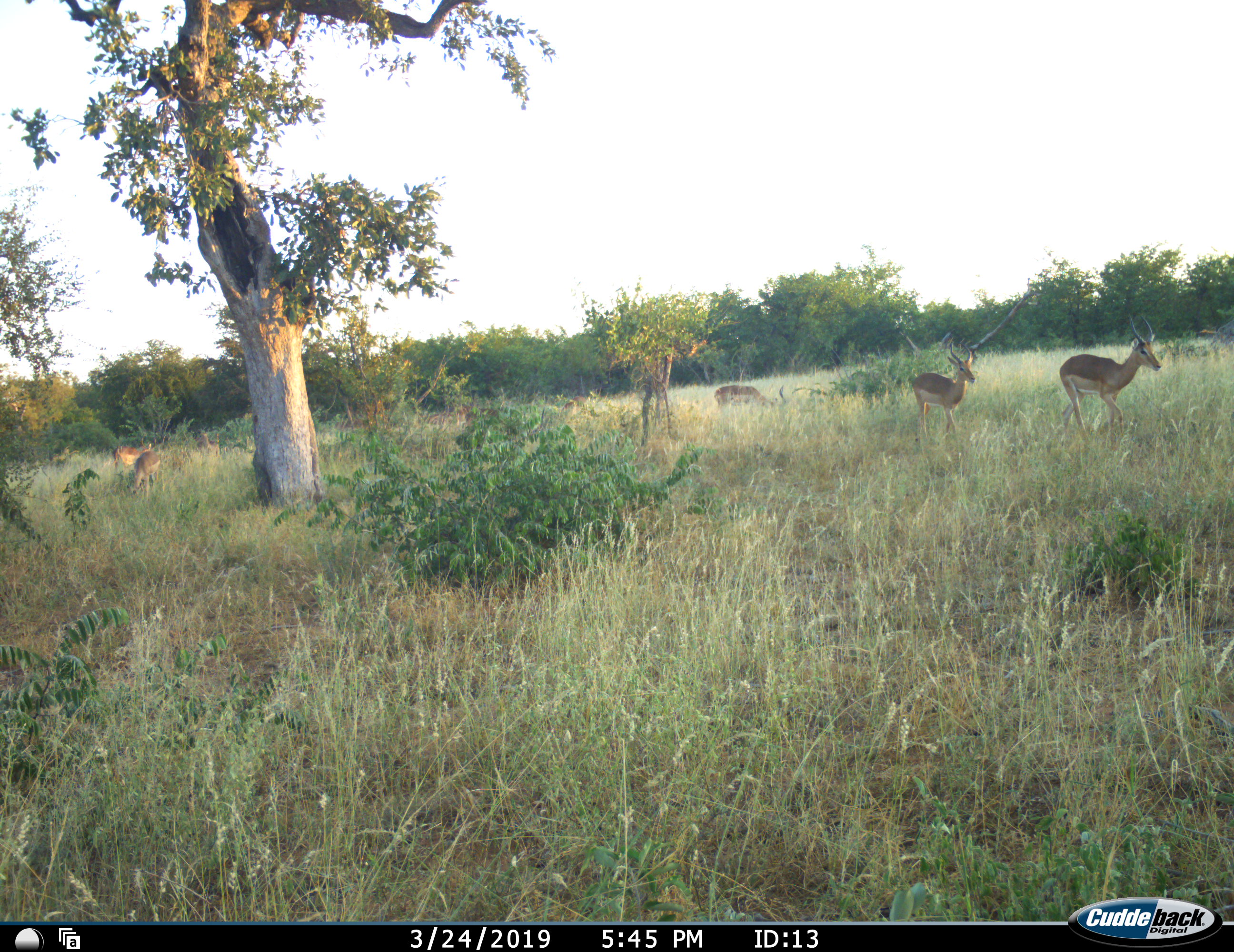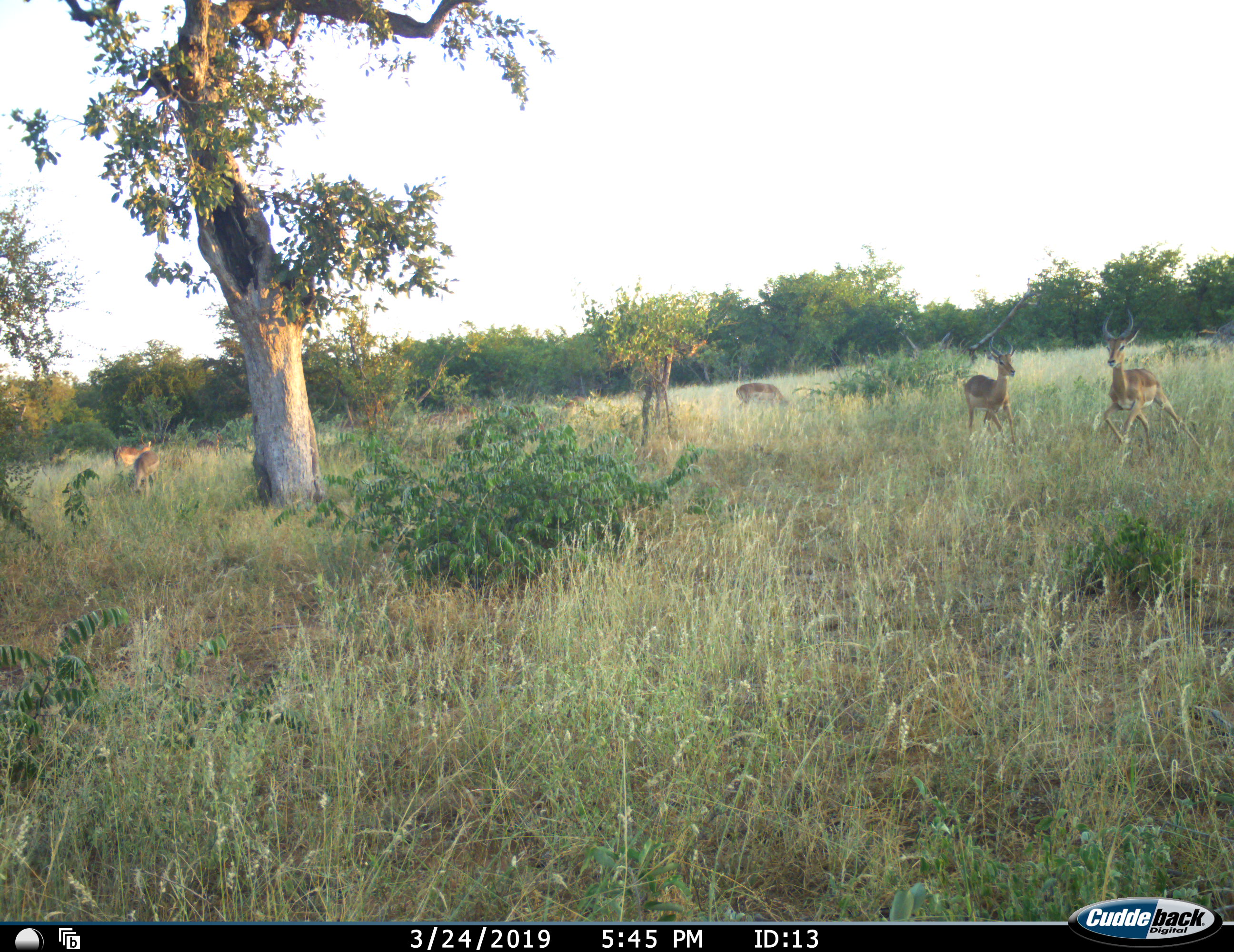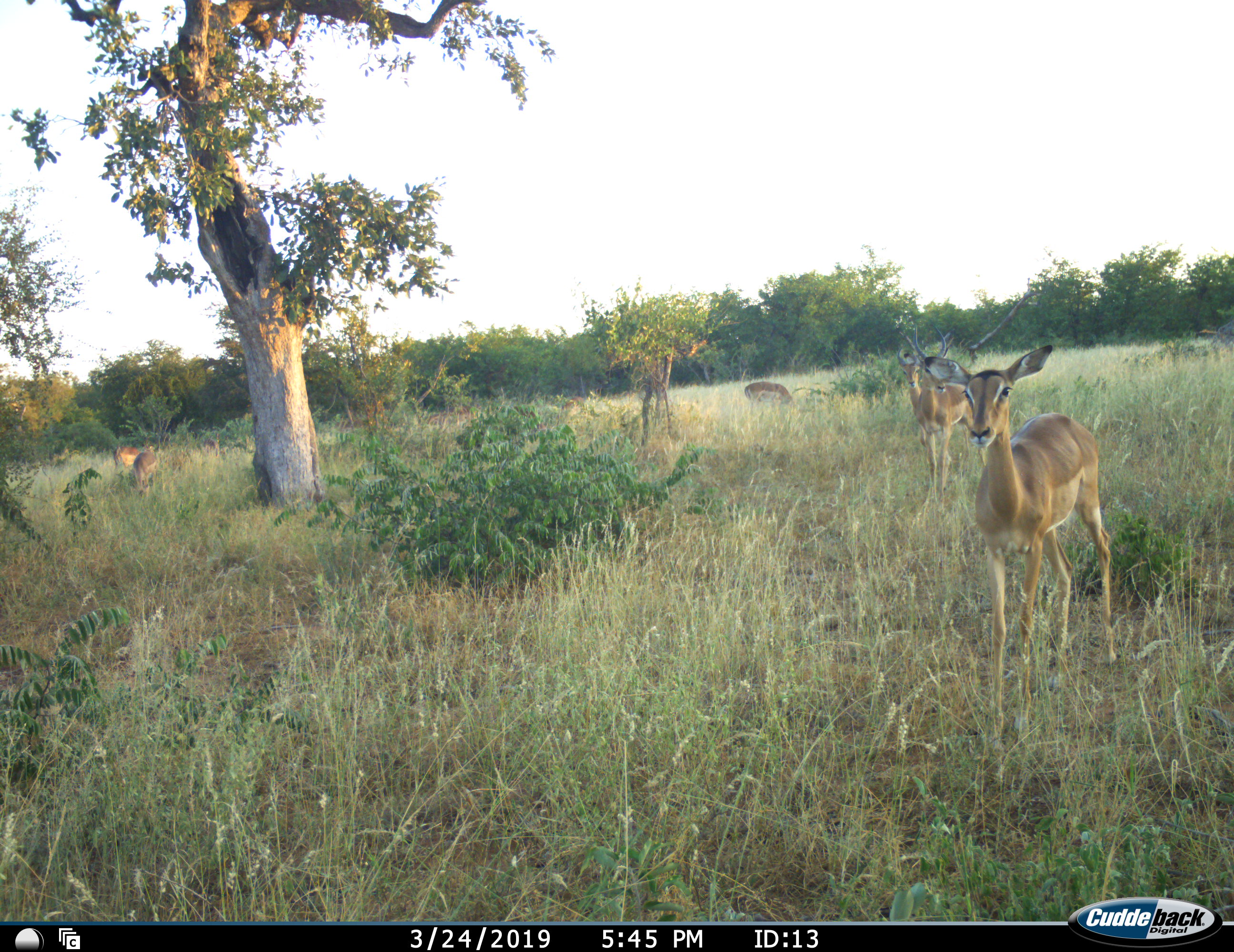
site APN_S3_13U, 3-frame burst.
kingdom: Animalia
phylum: Chordata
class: Mammalia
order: Artiodactyla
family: Bovidae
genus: Aepyceros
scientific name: Aepyceros melampus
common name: impala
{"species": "impala (Aepyceros melampus)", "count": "5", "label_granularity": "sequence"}